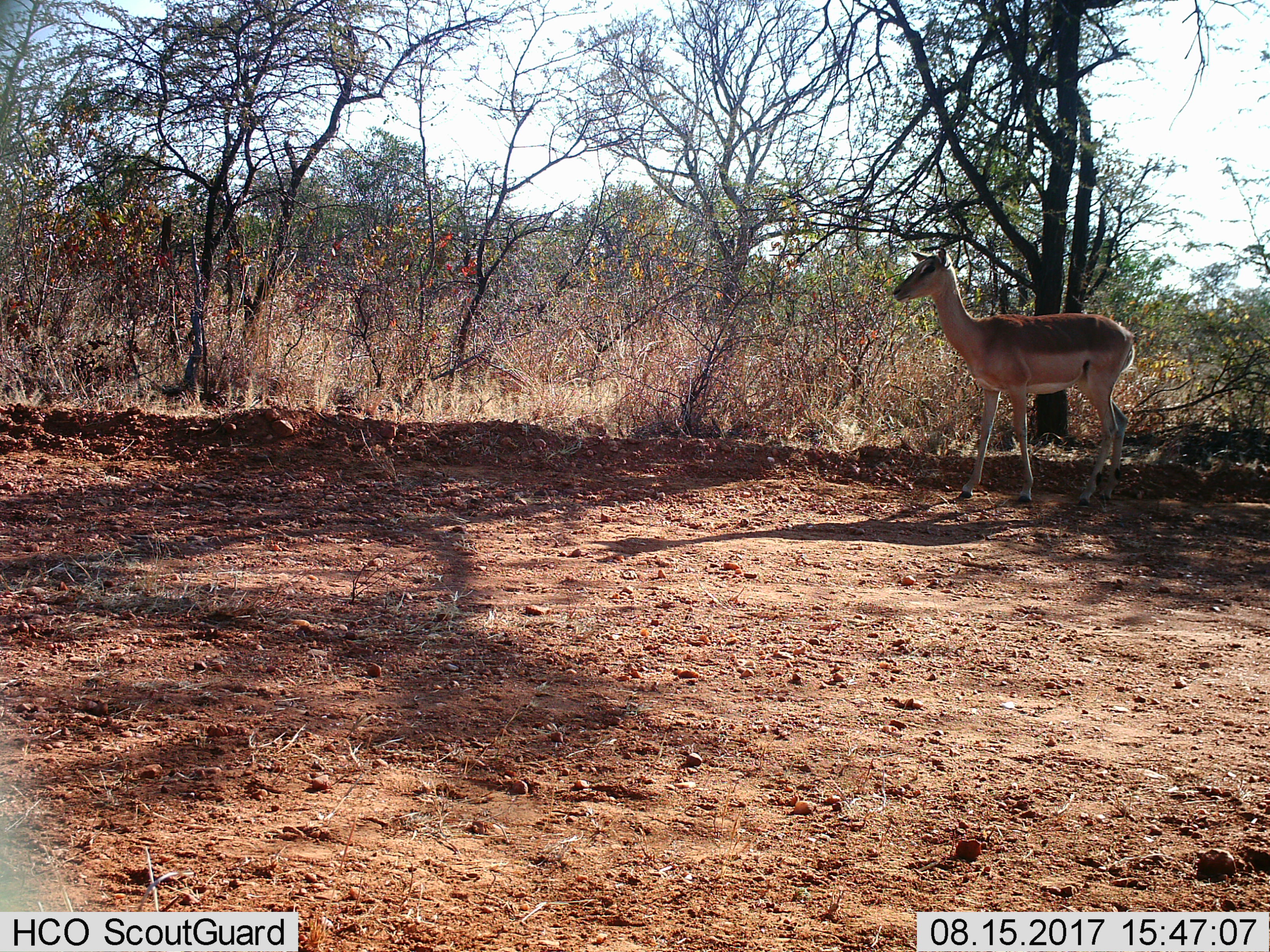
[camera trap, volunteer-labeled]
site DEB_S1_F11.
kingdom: Animalia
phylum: Chordata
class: Mammalia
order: Artiodactyla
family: Bovidae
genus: Aepyceros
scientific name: Aepyceros melampus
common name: impala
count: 1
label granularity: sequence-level